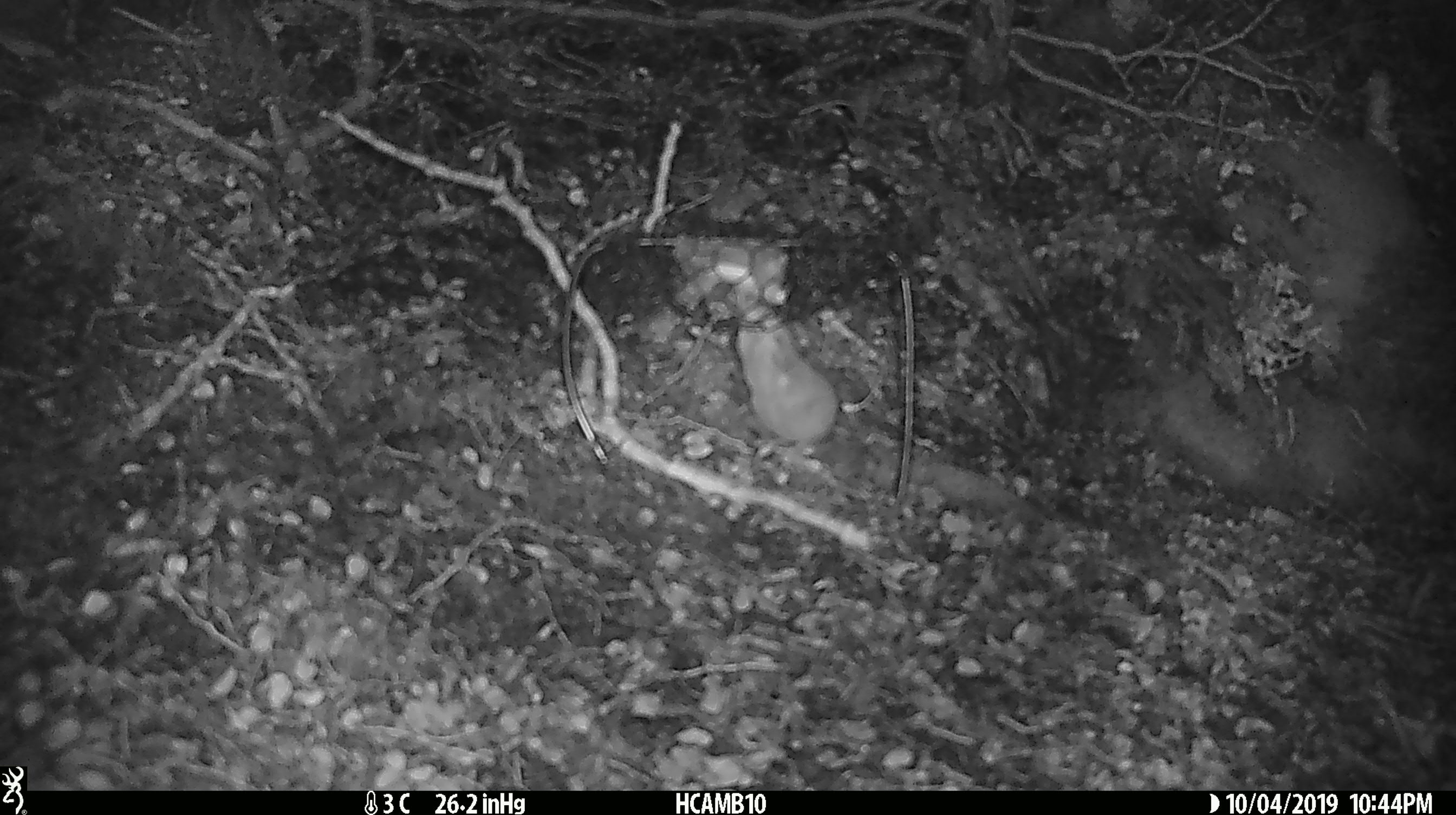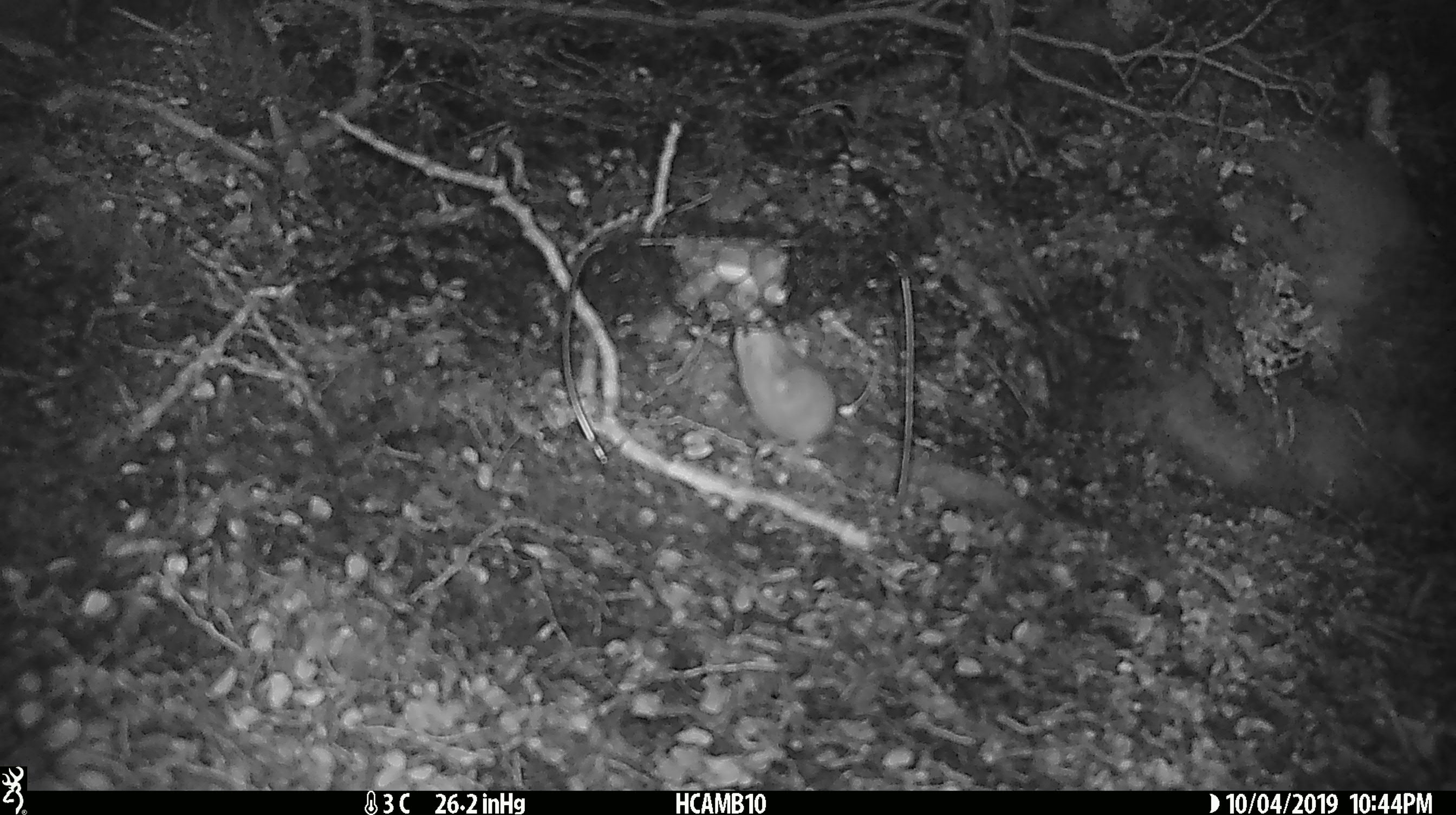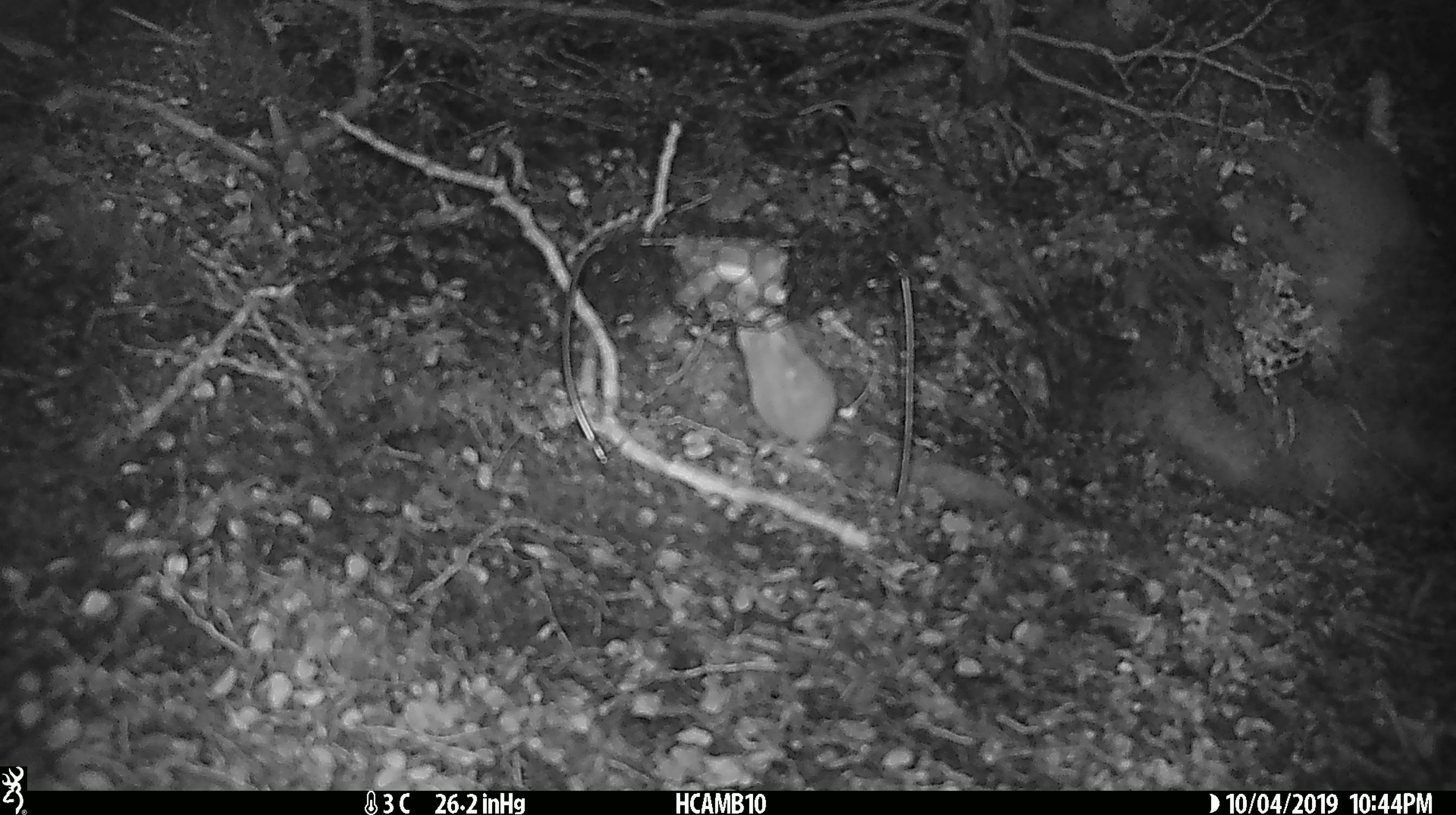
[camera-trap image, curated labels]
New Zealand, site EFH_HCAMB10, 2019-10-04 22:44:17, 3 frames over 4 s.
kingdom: Animalia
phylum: Chordata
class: Mammalia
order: Rodentia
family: Muridae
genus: Mus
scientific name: Mus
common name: mouse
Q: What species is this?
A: Mouse (Mus).